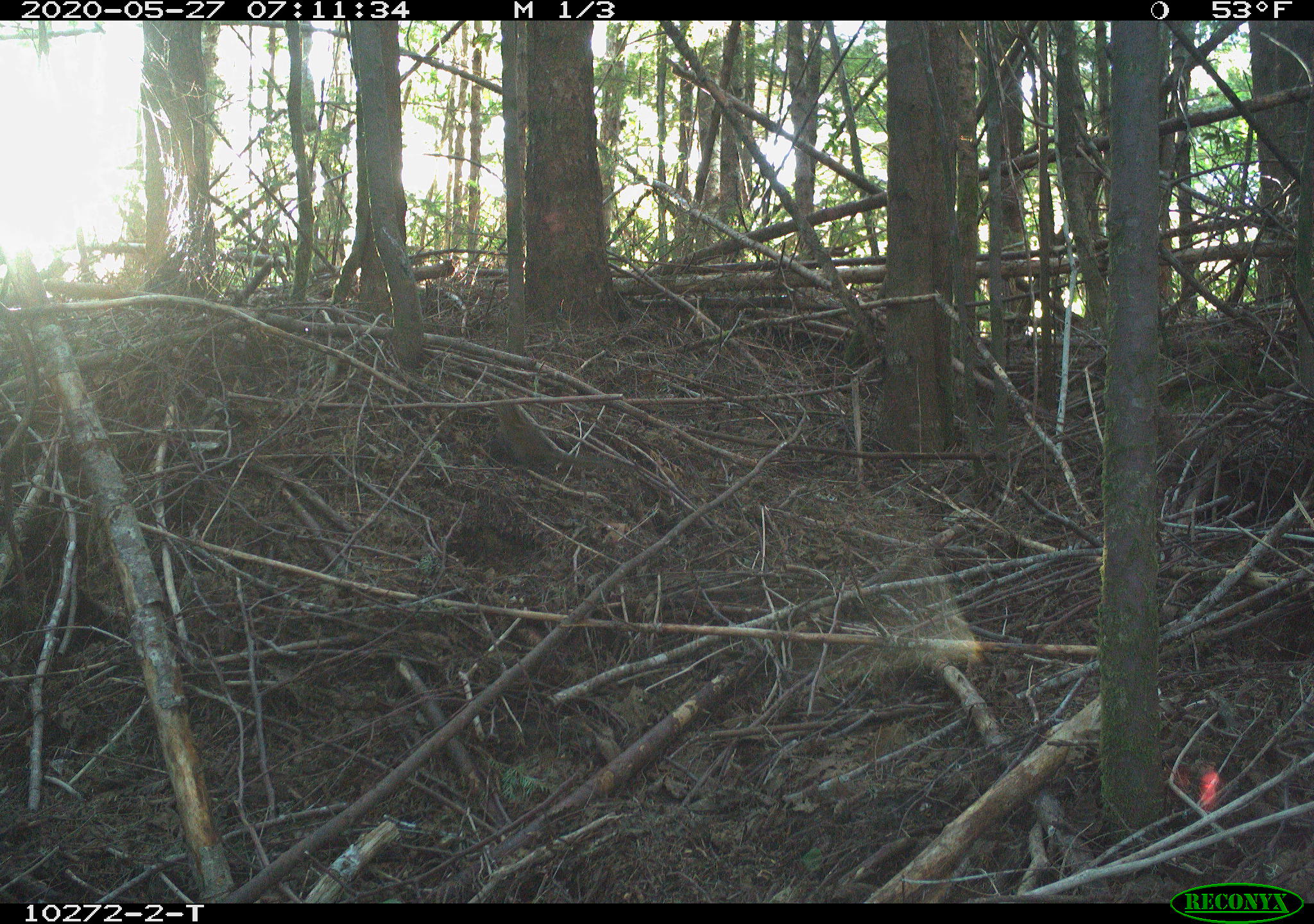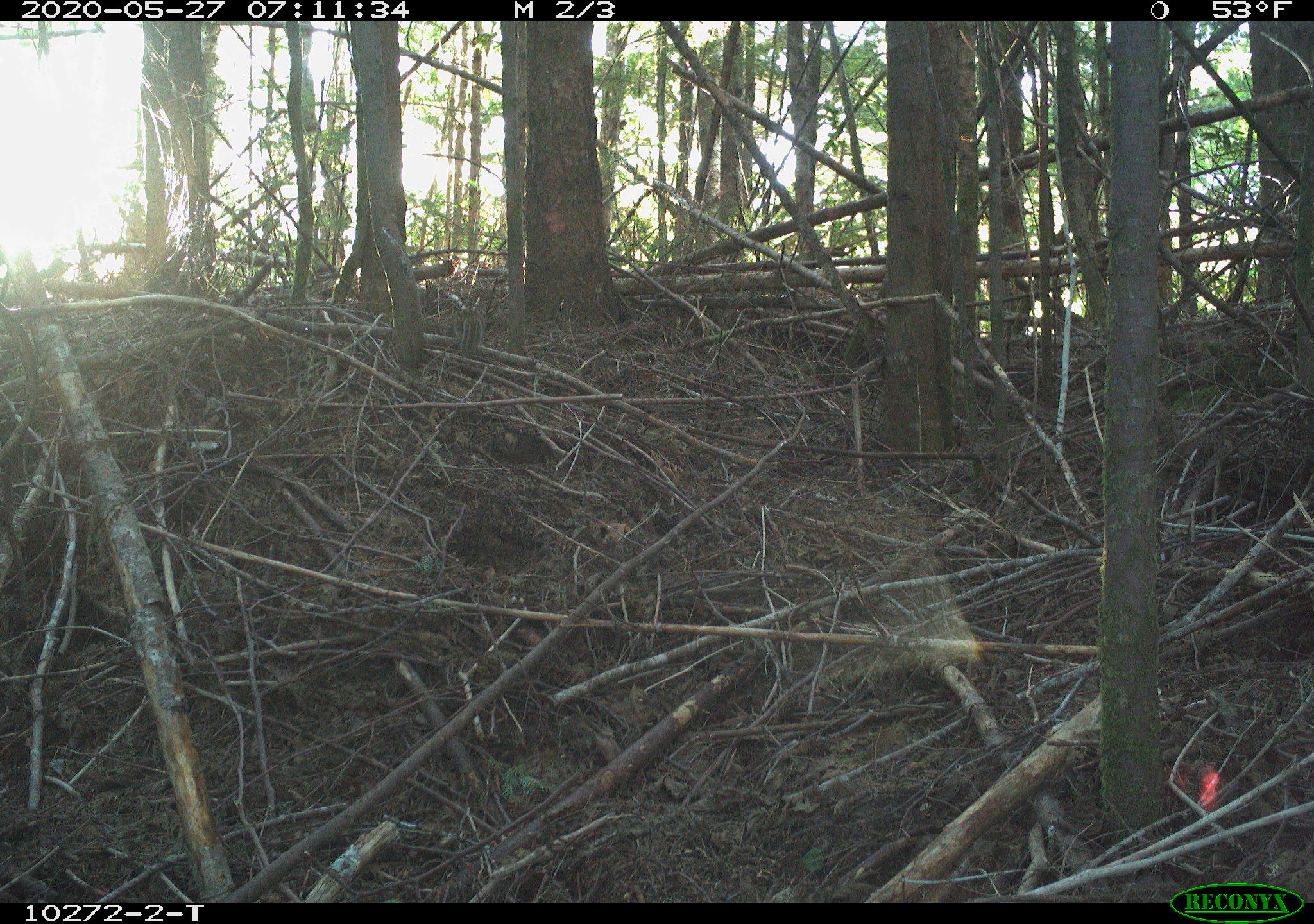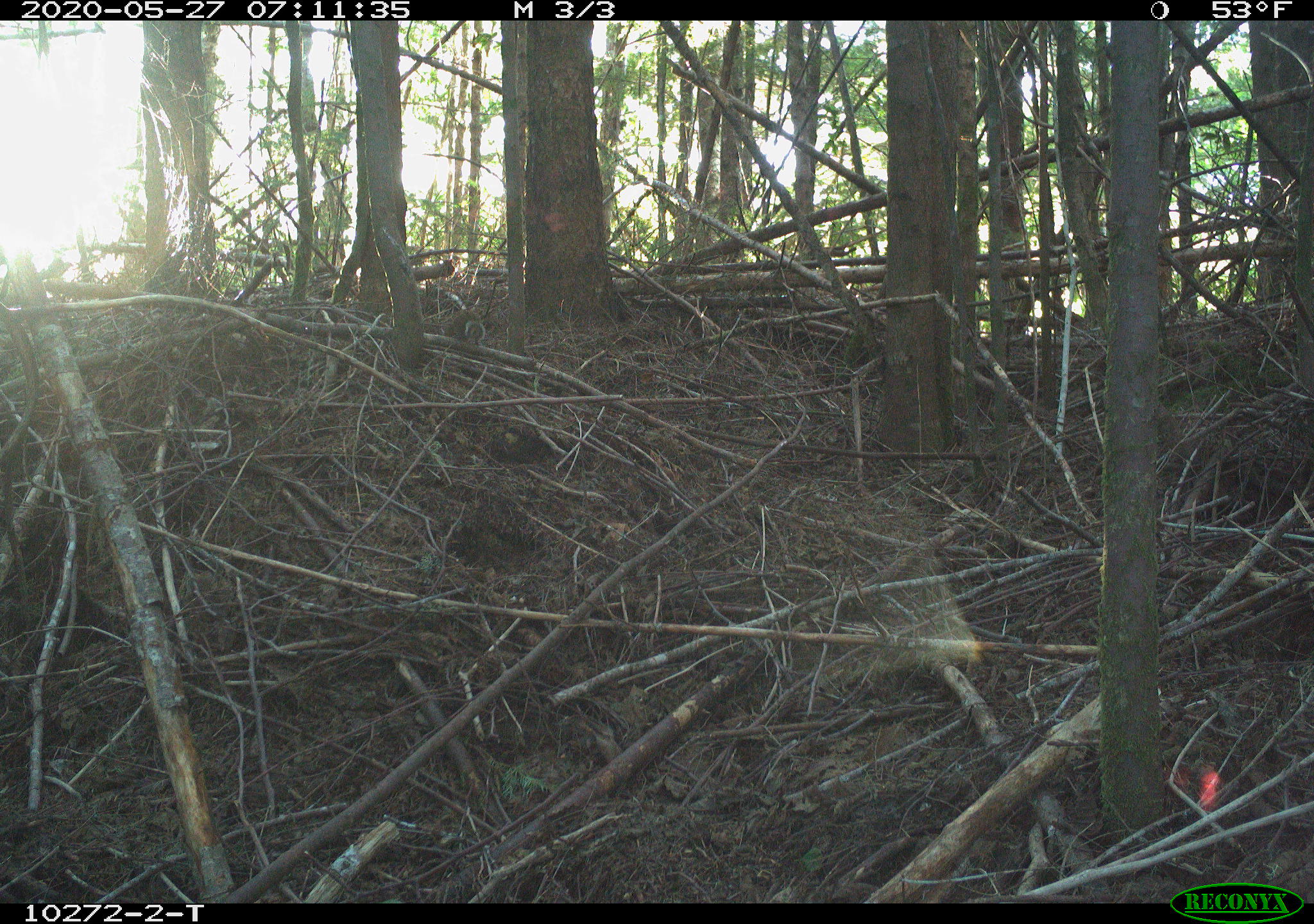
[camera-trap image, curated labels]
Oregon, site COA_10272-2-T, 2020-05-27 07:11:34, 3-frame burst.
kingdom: Animalia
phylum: Chordata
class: Mammalia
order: Rodentia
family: Sciuridae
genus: Neotamias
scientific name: Neotamias townsendii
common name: townsend's chipmunk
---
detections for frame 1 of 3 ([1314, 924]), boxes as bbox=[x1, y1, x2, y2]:
townsend's chipmunk: bbox=[489, 397, 617, 471]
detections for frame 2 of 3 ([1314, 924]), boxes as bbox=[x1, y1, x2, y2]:
townsend's chipmunk: bbox=[449, 303, 485, 353]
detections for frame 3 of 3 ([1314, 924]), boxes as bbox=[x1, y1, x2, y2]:
townsend's chipmunk: bbox=[436, 304, 485, 347]